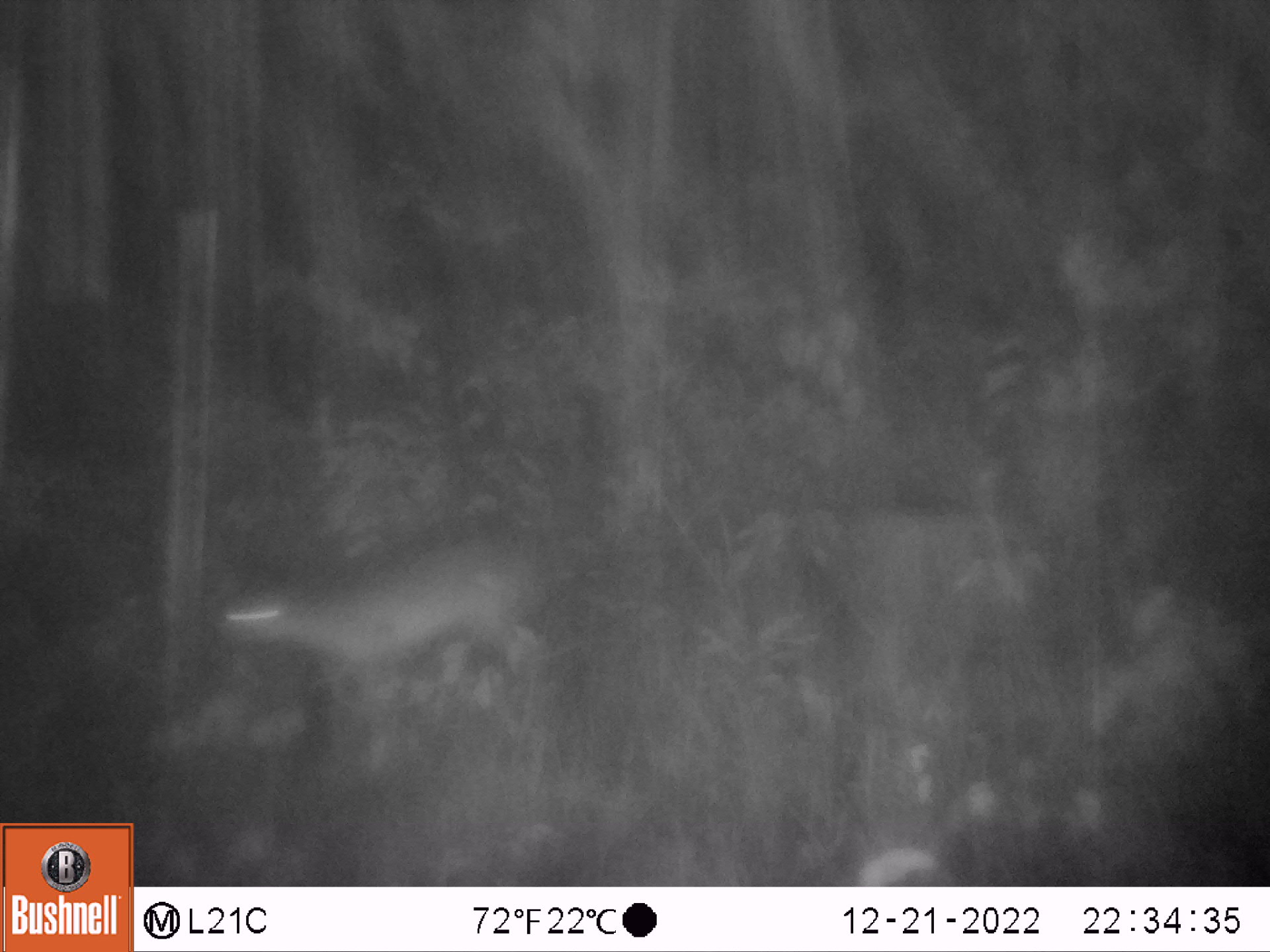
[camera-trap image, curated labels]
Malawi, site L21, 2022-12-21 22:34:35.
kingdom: Animalia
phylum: Chordata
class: Mammalia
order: Artiodactyla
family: Bovidae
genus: Sylvicapra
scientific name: Sylvicapra grimmia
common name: common duiker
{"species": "common duiker (Sylvicapra grimmia)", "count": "1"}